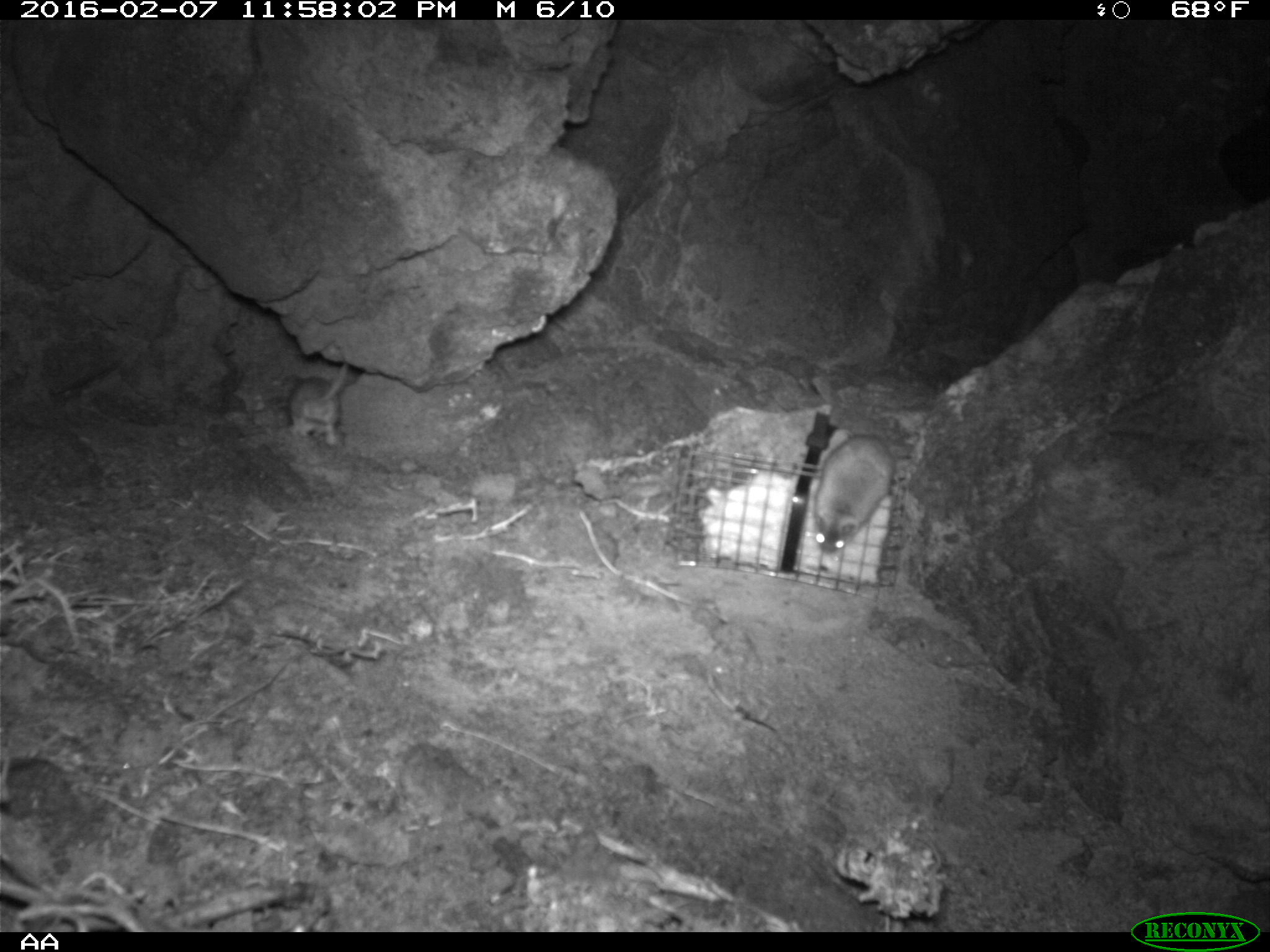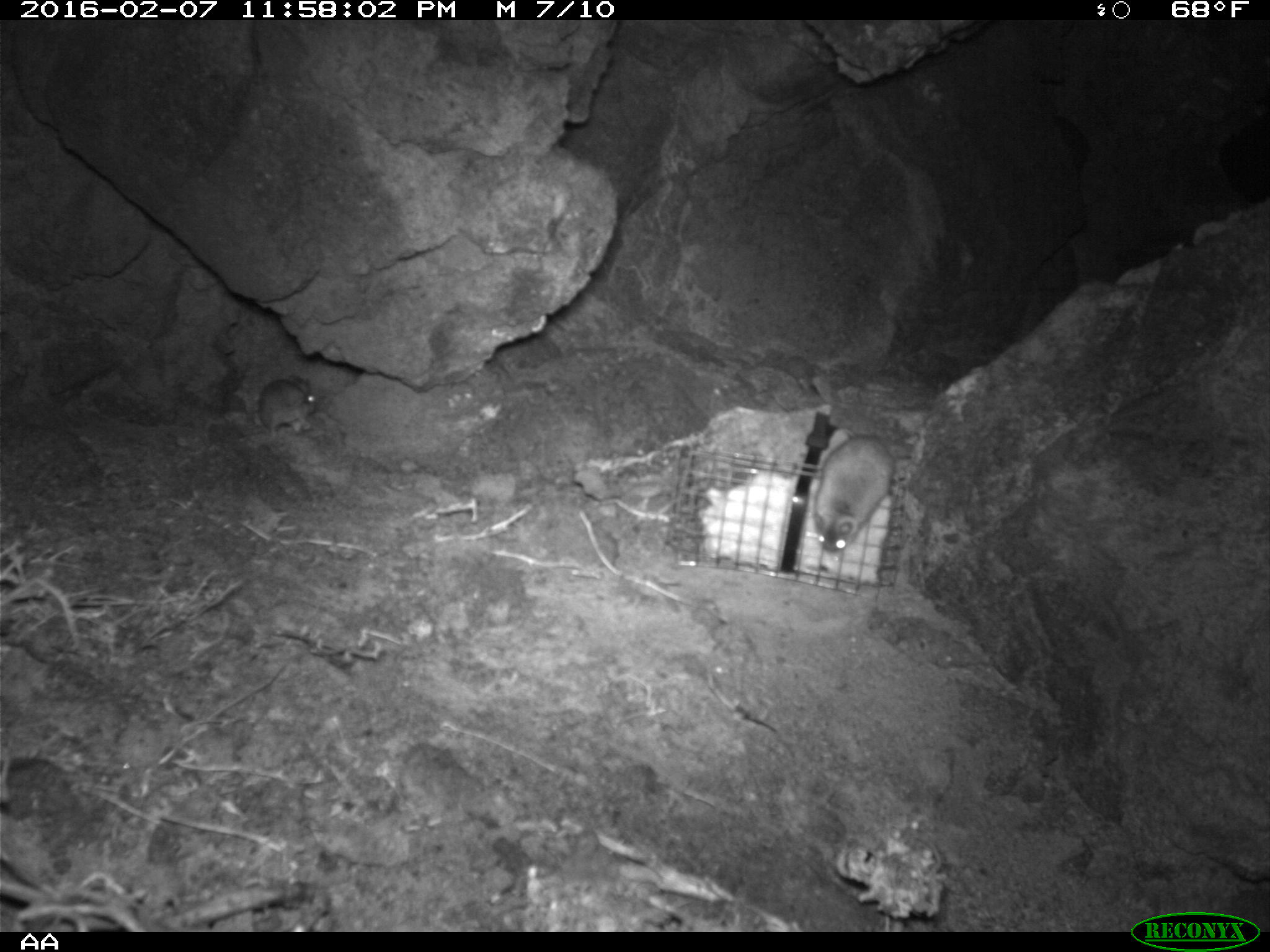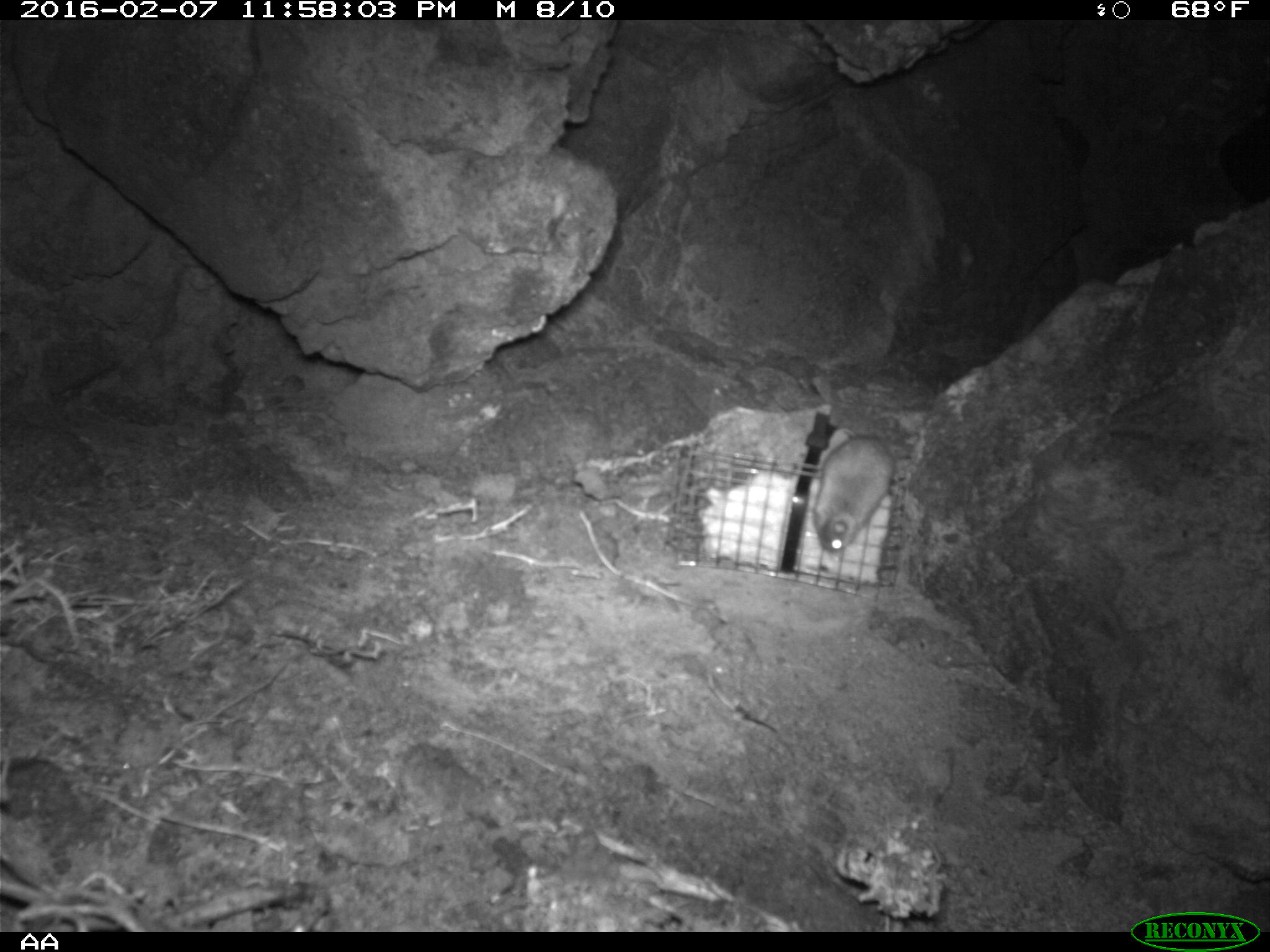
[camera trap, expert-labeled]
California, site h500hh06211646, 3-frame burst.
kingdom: Animalia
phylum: Chordata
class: Mammalia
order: Rodentia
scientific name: Rodentia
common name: rodent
Rodent (Rodentia).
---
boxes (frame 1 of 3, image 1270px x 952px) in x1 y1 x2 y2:
rodent: 810 428 892 553; 283 357 352 451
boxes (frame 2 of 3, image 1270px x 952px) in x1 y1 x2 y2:
rodent: 812 435 914 553; 257 372 315 439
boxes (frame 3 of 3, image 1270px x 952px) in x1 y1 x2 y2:
rodent: 810 434 908 559